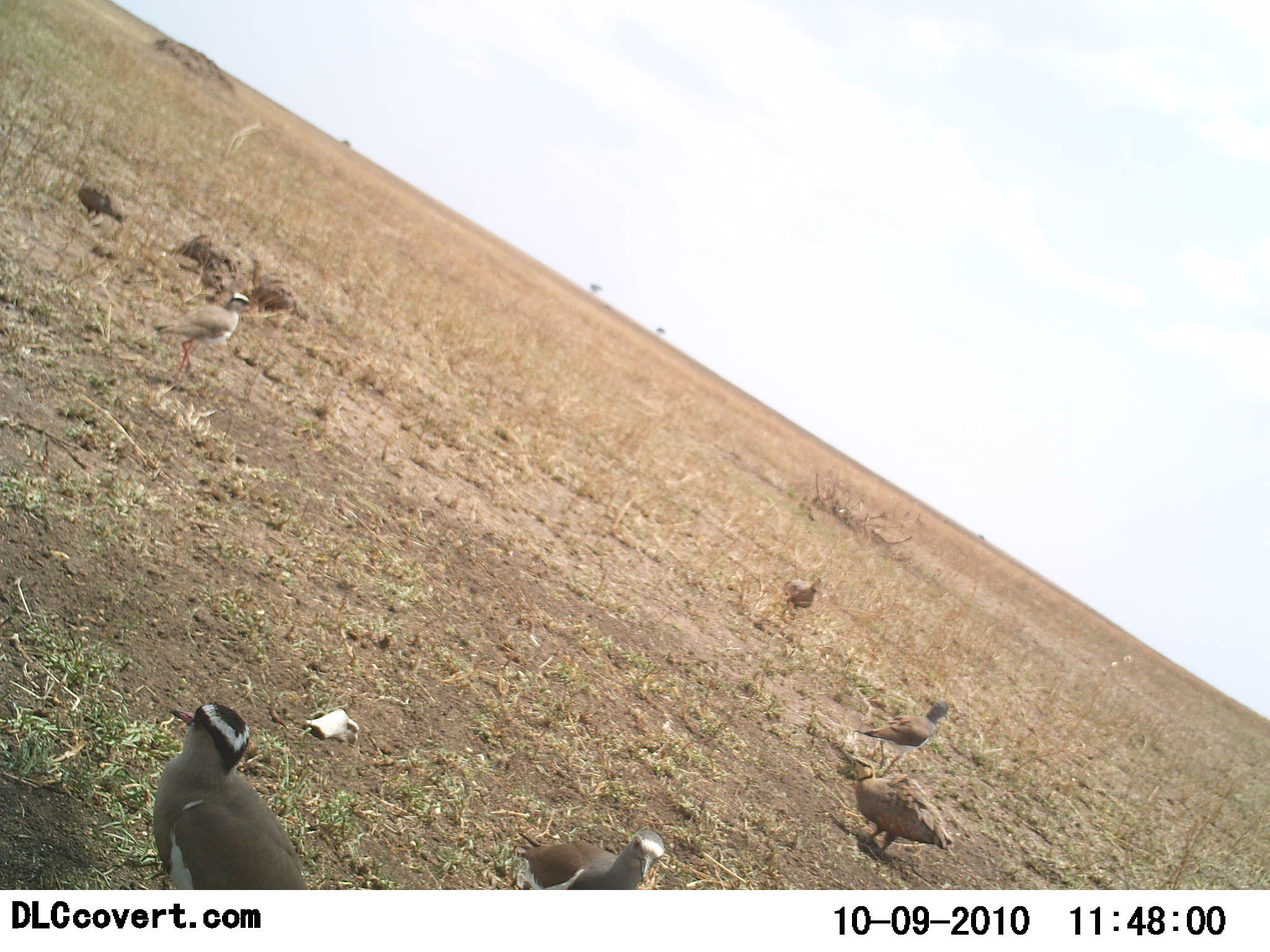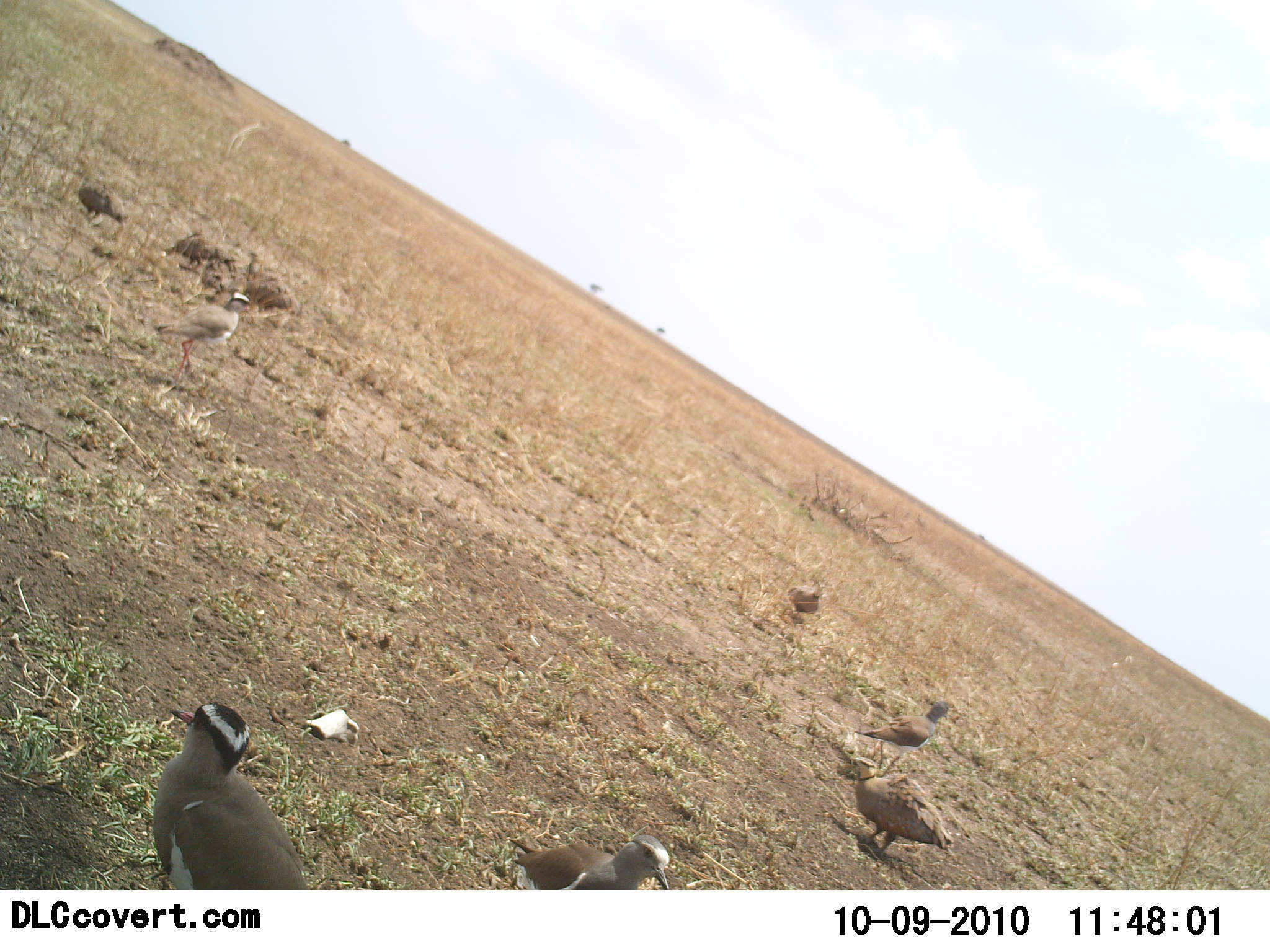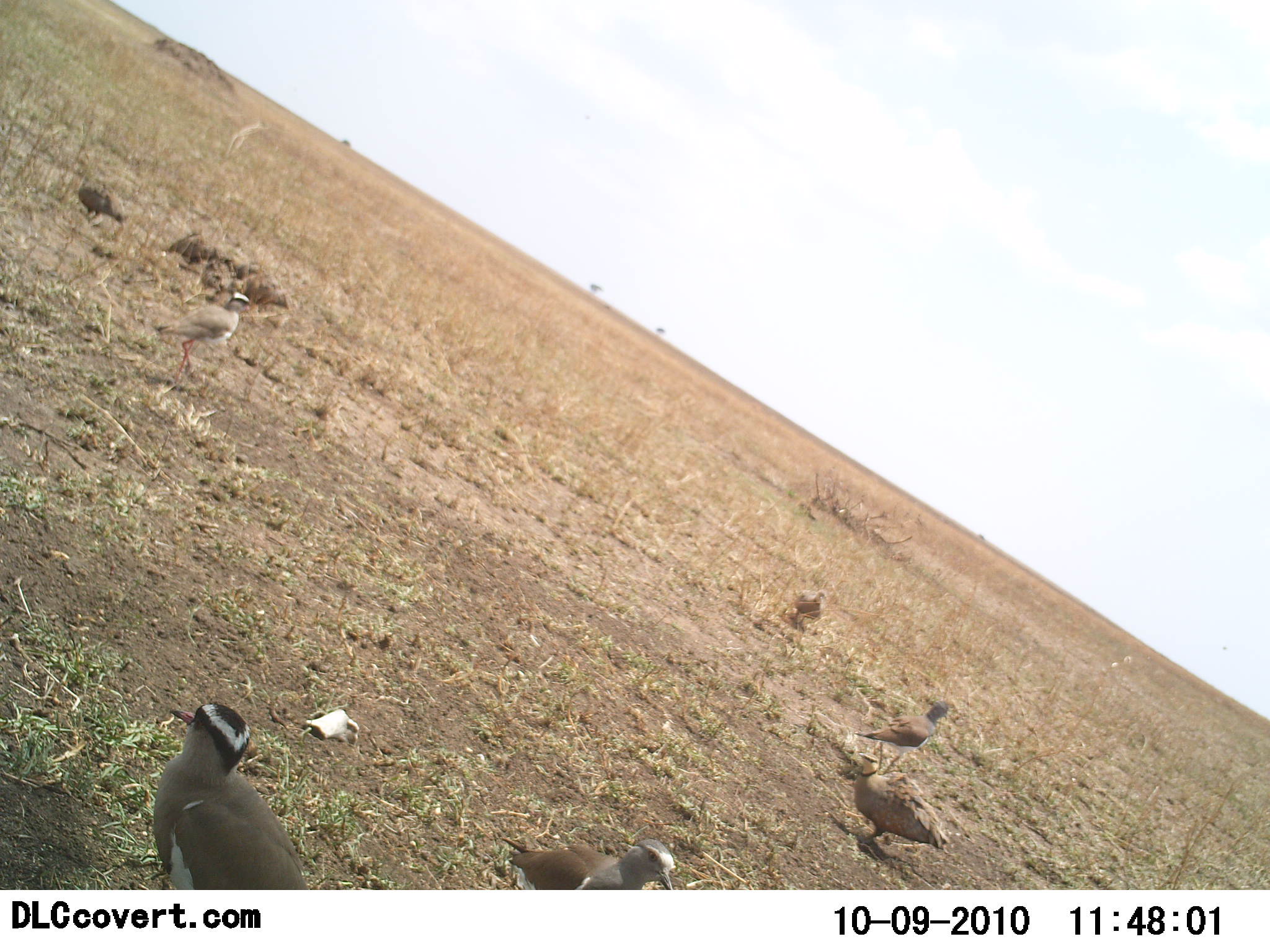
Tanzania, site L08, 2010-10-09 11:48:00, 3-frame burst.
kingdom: Animalia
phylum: Chordata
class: Aves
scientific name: Aves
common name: bird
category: otherbird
Otherbird (bird) (Aves), count 9. Behavior (volunteer vote fractions): standing 83%, resting 8%, moving 42%, interacting 0%. Young present (vote fraction): 8%. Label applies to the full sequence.